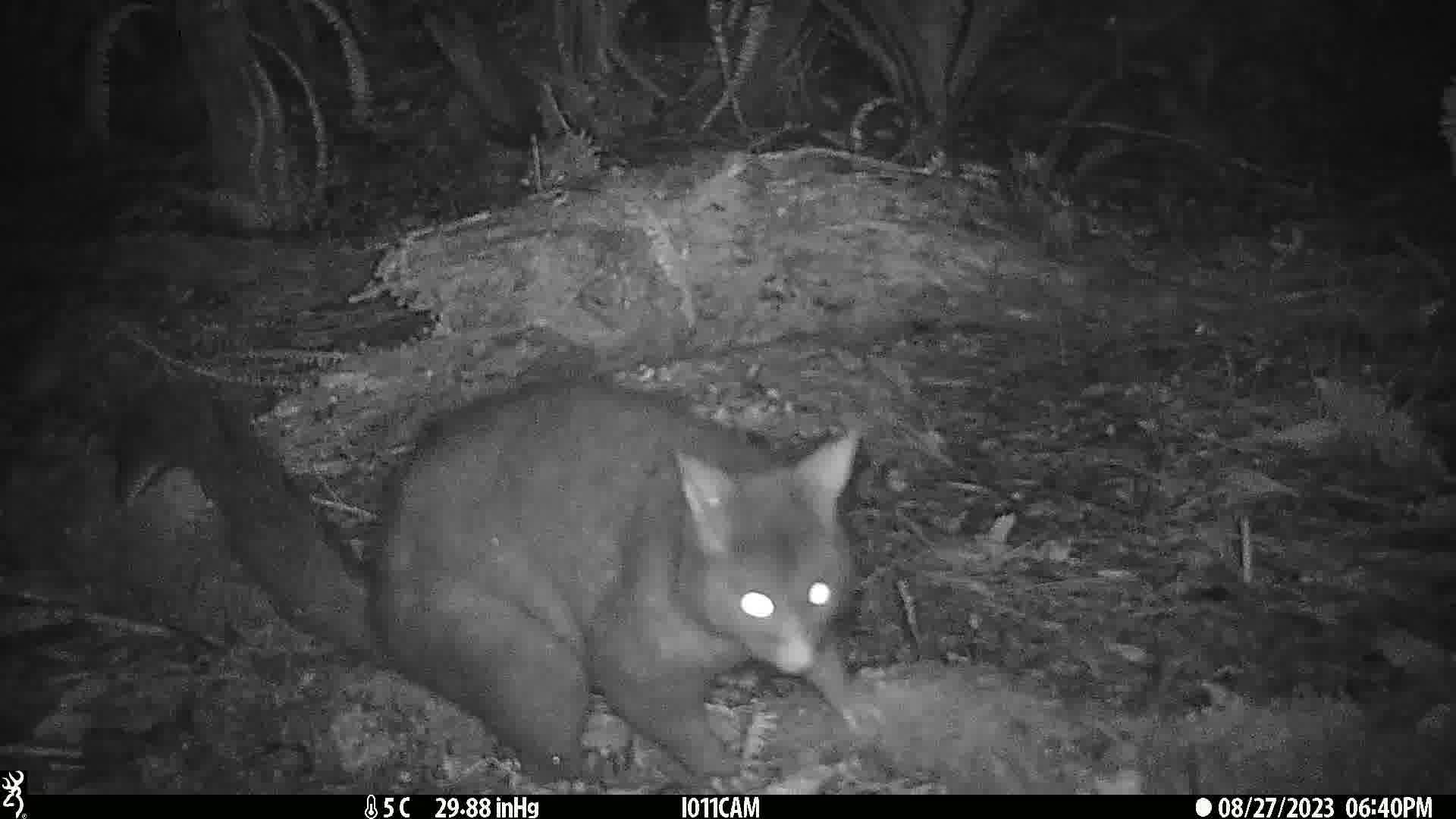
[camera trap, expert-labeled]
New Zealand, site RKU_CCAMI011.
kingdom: Animalia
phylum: Chordata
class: Mammalia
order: Diprotodontia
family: Phalangeridae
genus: Trichosurus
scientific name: Trichosurus vulpecula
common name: common brushtail possum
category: possum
Possum (common brushtail possum) (Trichosurus vulpecula).